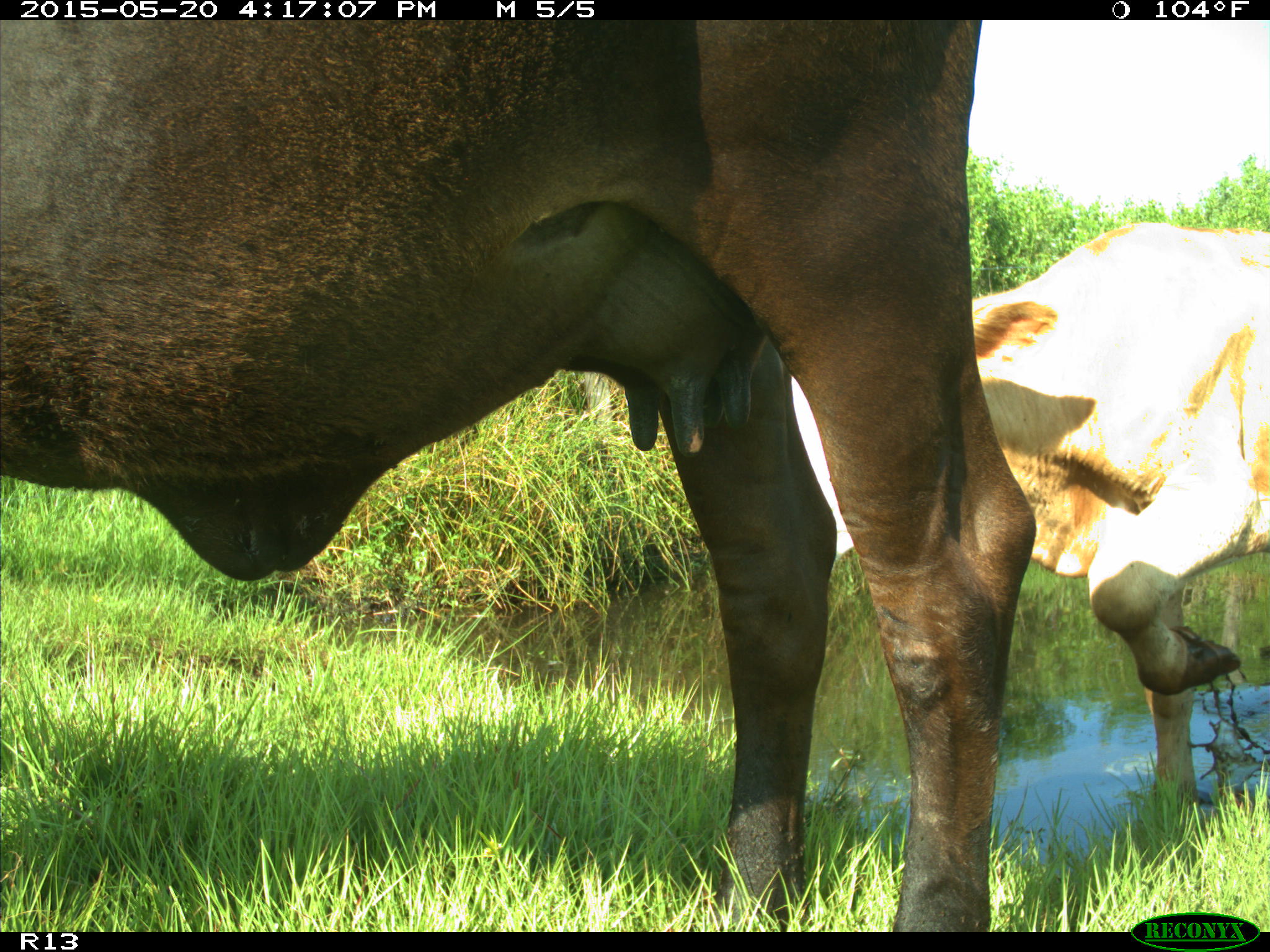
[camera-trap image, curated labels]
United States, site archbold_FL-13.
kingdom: Animalia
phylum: Chordata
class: Mammalia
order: Artiodactyla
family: Bovidae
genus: Bos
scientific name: Bos taurus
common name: domestic cow